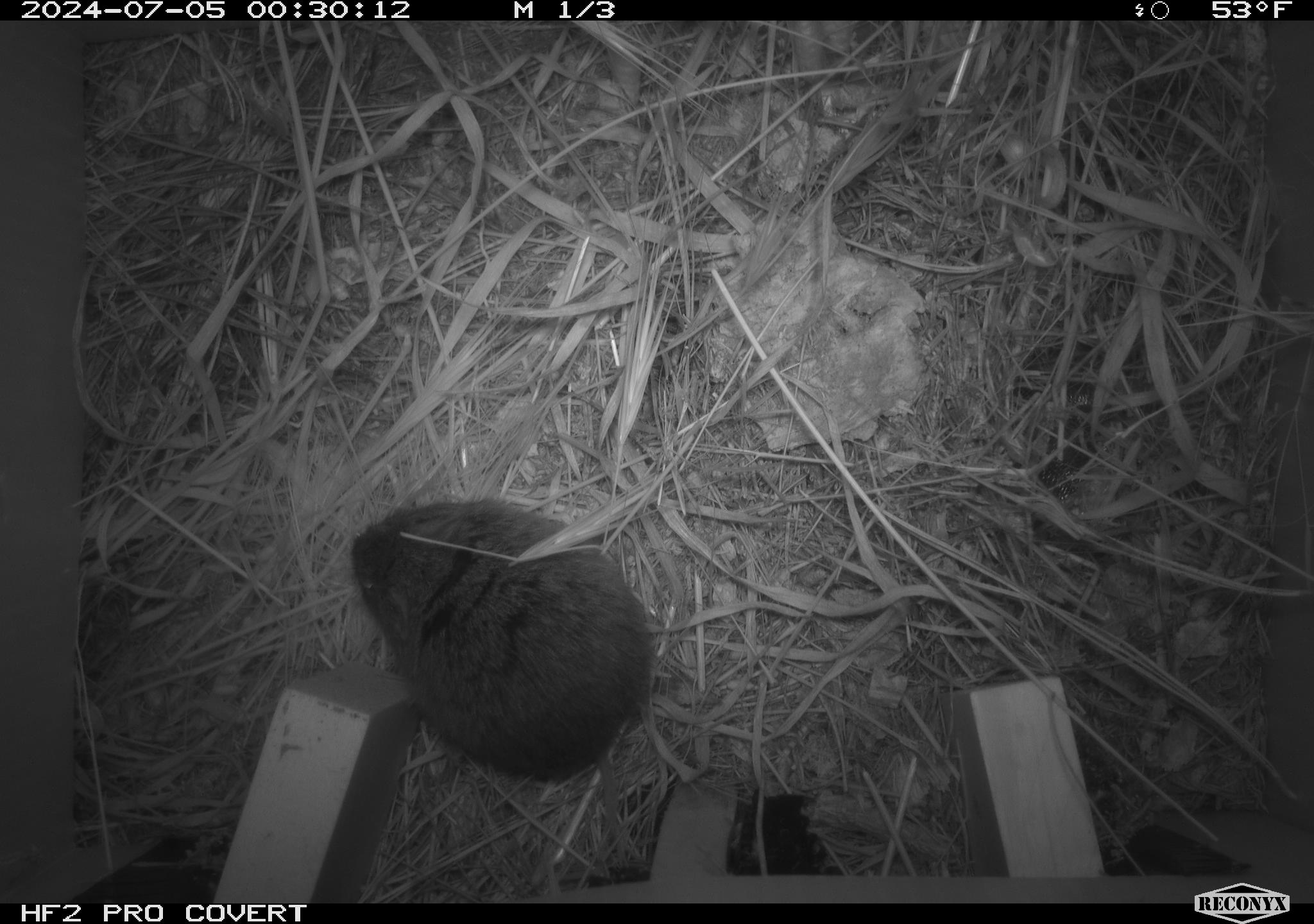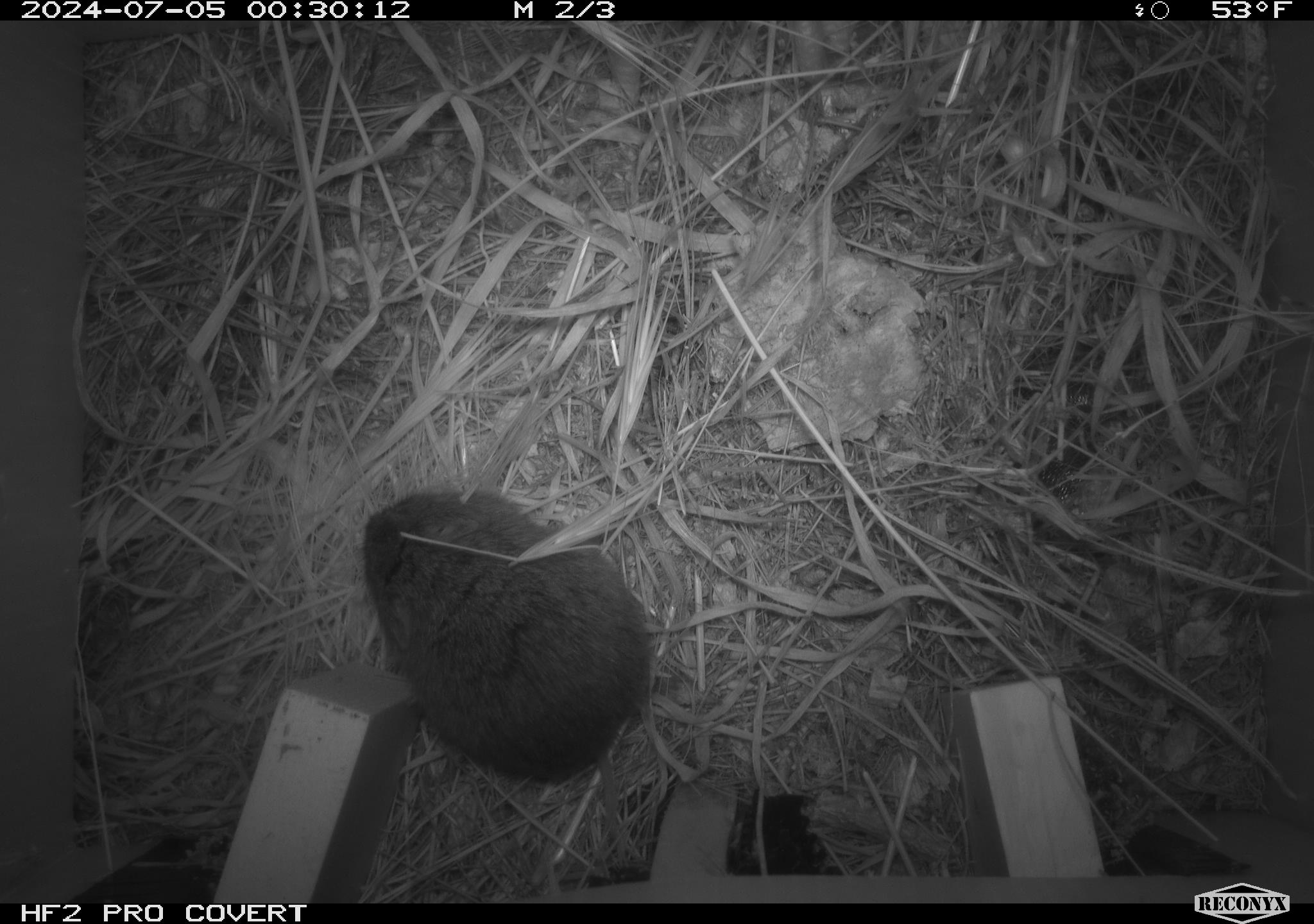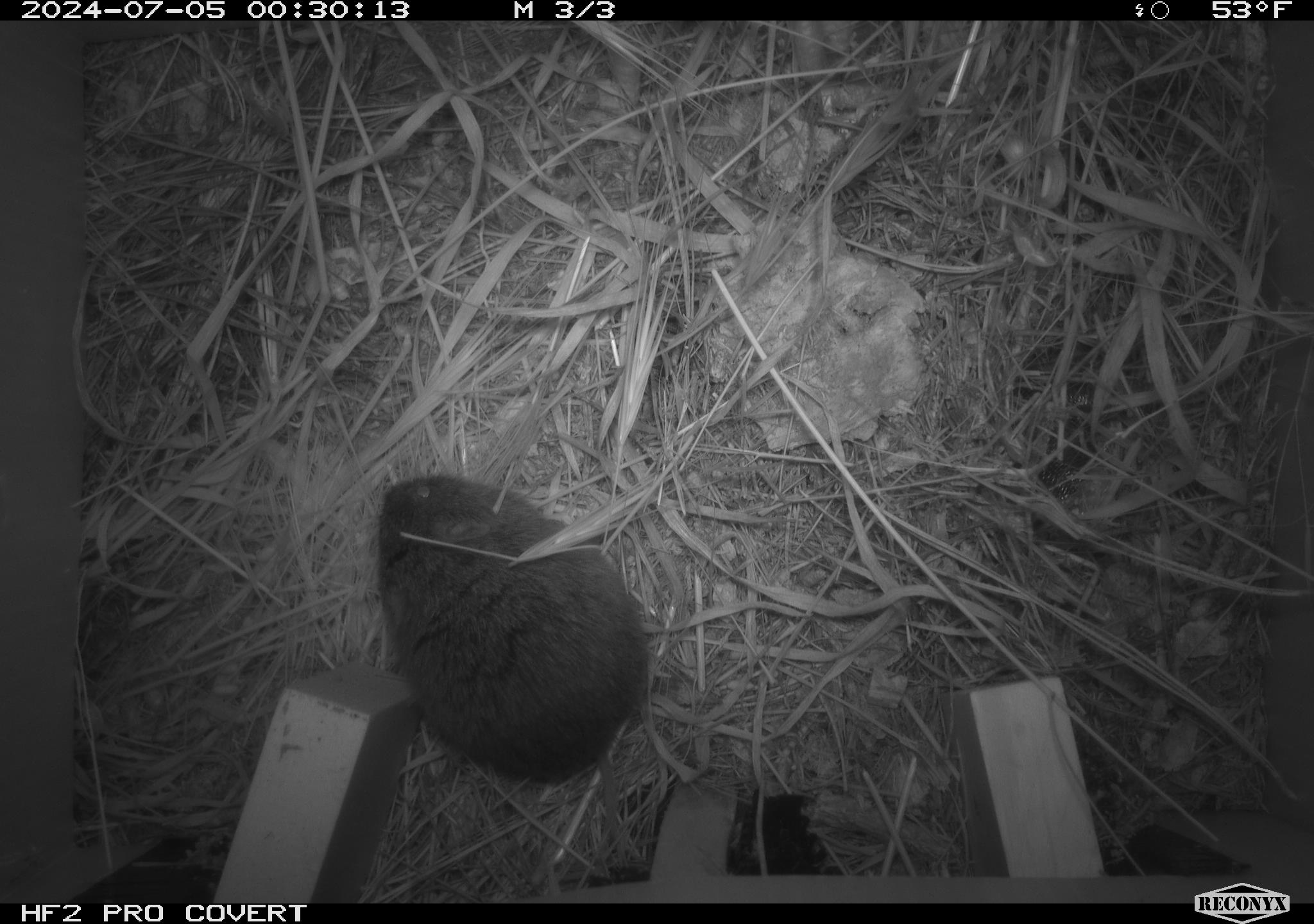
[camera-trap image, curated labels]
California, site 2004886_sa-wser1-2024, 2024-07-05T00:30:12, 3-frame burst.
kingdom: Animalia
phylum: Chordata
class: Mammalia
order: Rodentia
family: Cricetidae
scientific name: Arvicolinae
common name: voles, lemmings, and muskrats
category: arvicolinae subfamily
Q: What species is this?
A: Arvicolinae subfamily (voles, lemmings, and muskrats) (Arvicolinae).